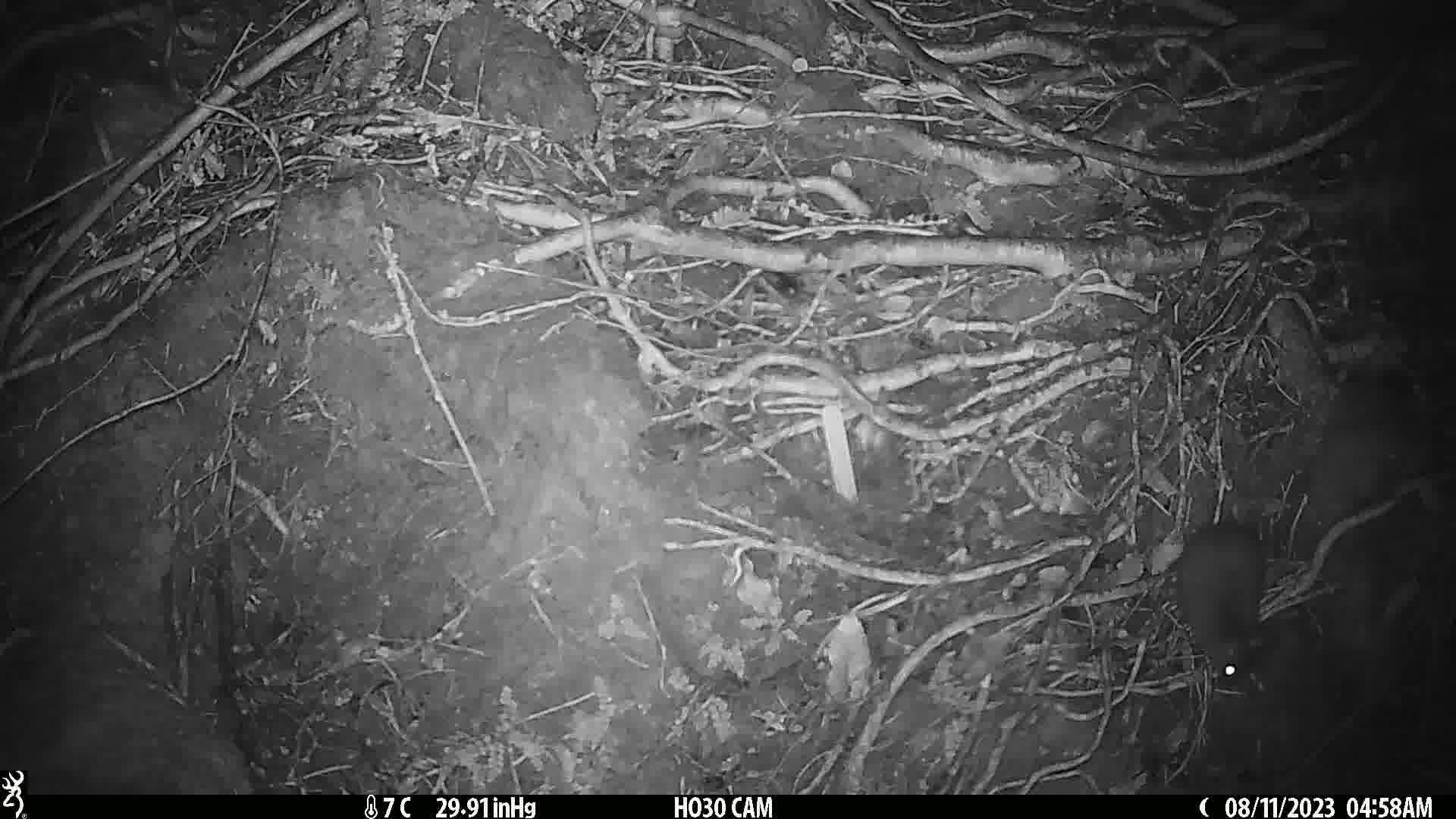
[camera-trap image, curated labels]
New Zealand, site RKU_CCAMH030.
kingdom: Animalia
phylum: Chordata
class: Mammalia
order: Rodentia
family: Muridae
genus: Rattus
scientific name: Rattus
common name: rat